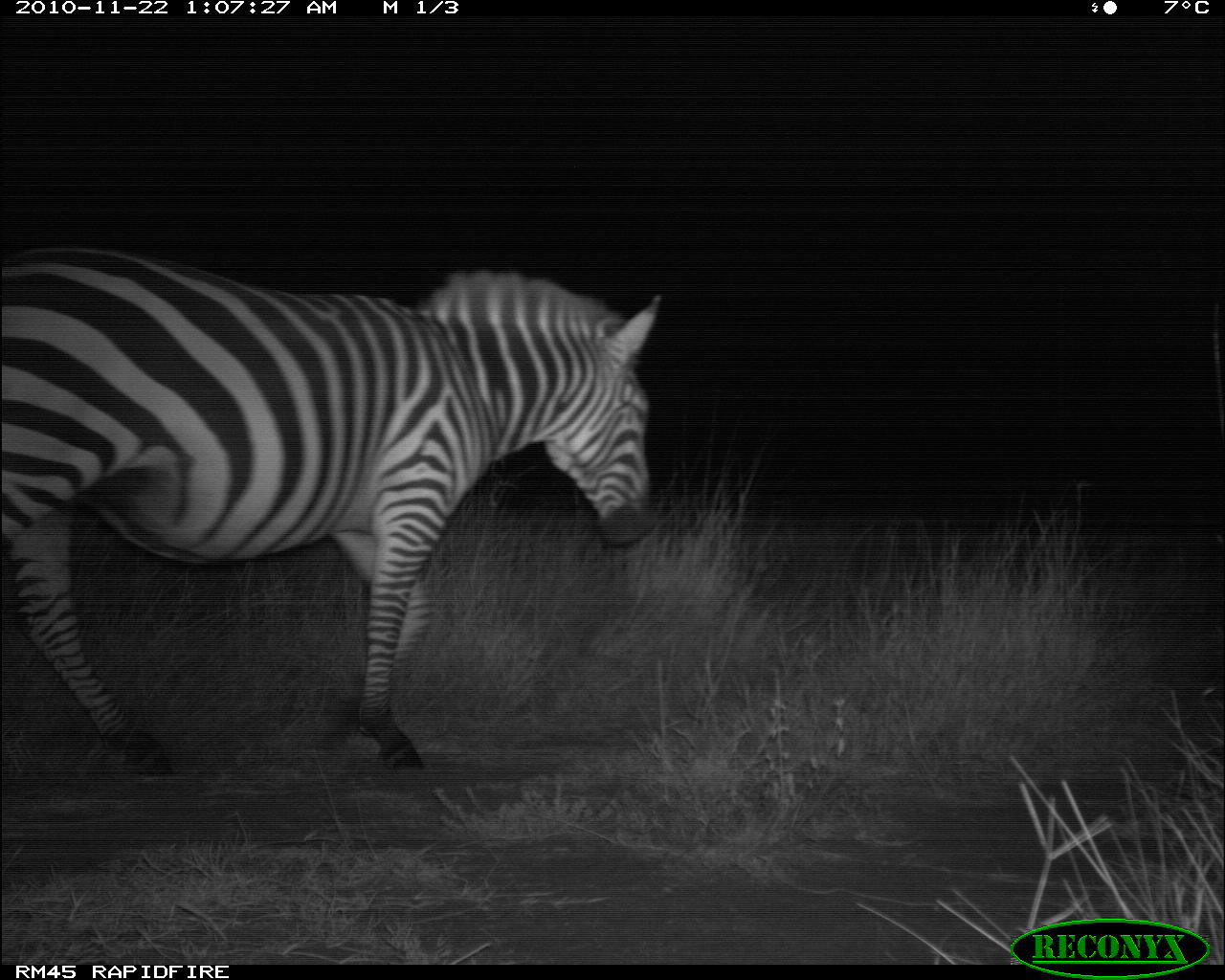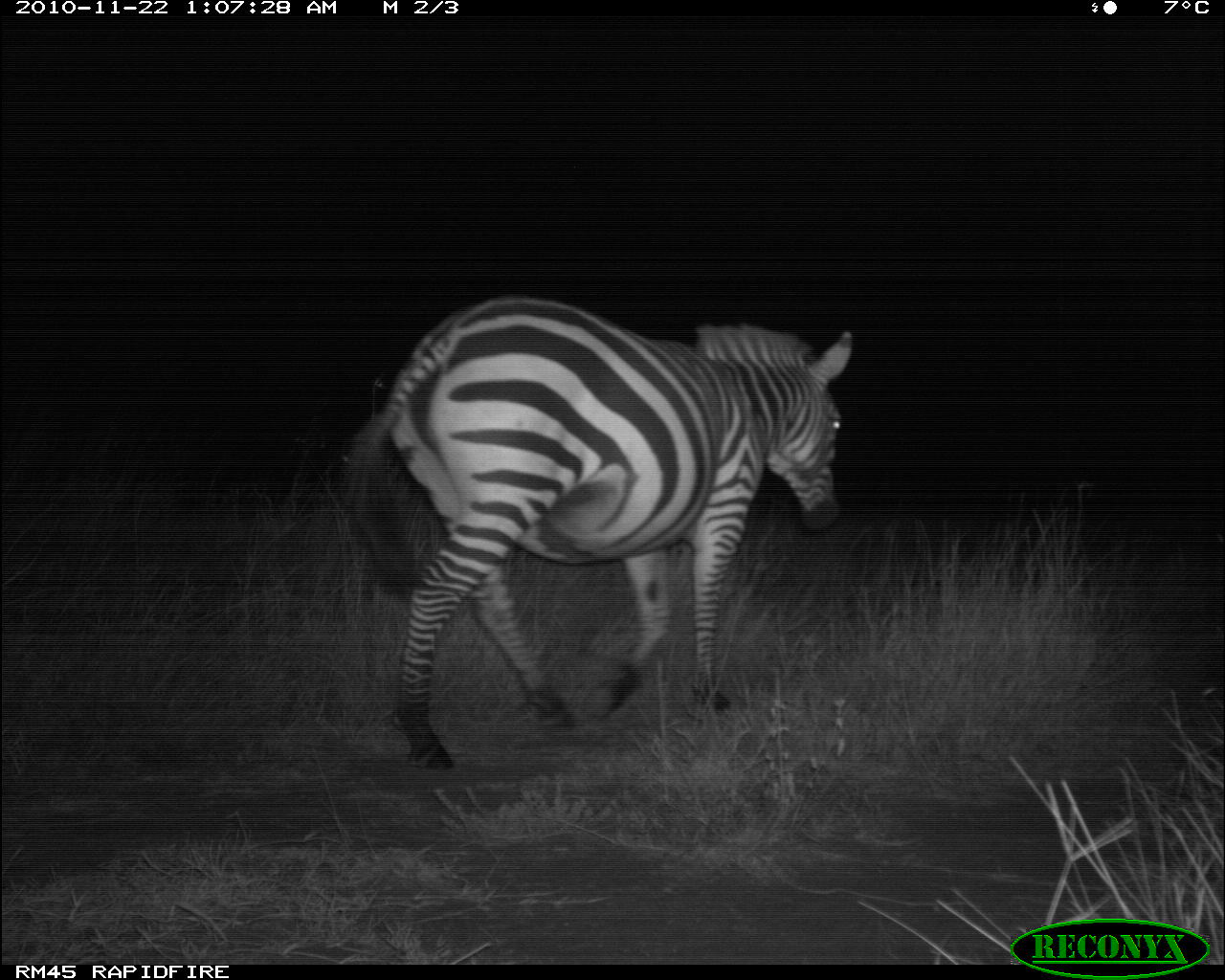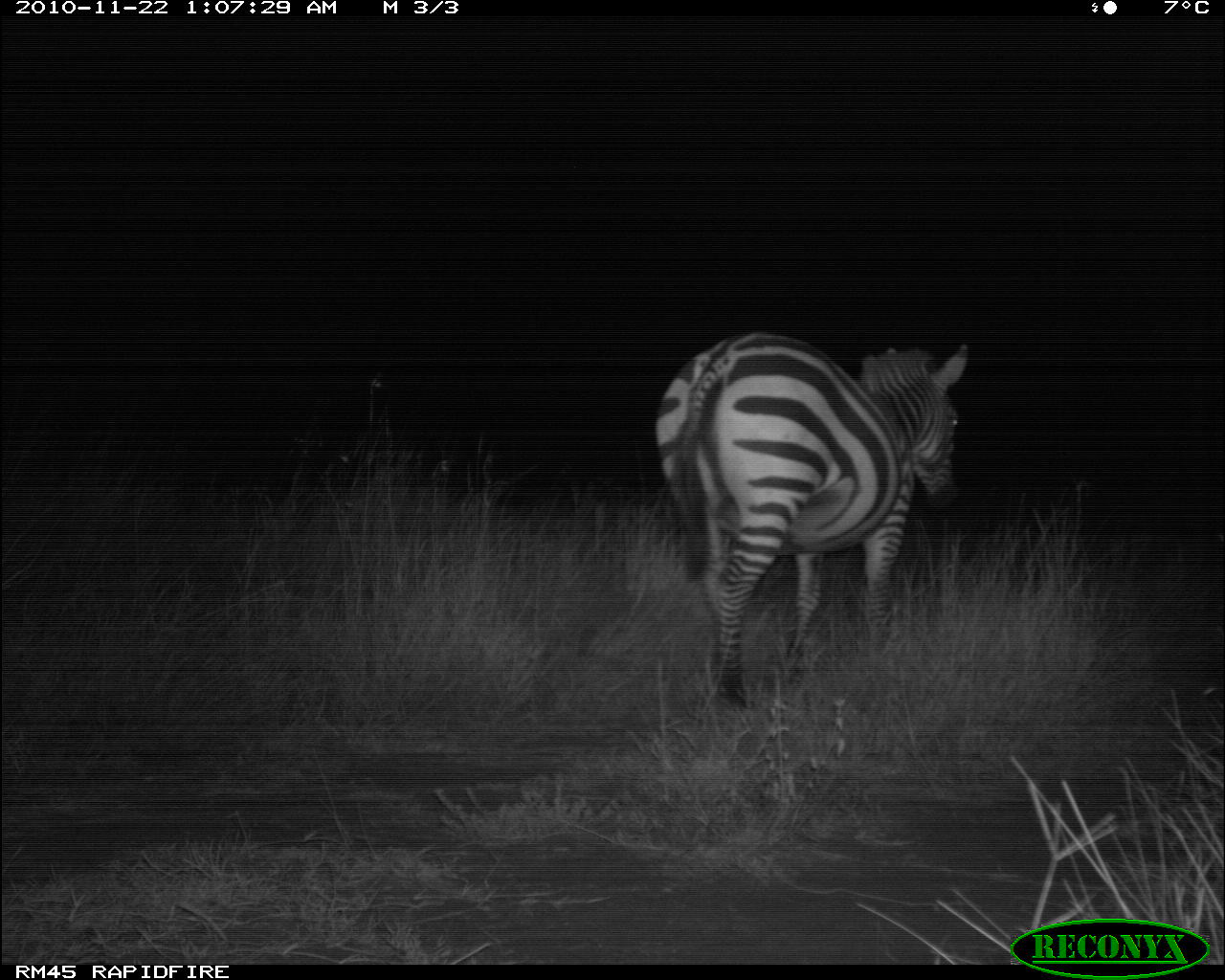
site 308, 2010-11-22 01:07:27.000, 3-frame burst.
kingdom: Animalia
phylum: Chordata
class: Mammalia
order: Perissodactyla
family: Equidae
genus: Equus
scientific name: Equus quagga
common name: plains zebra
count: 1